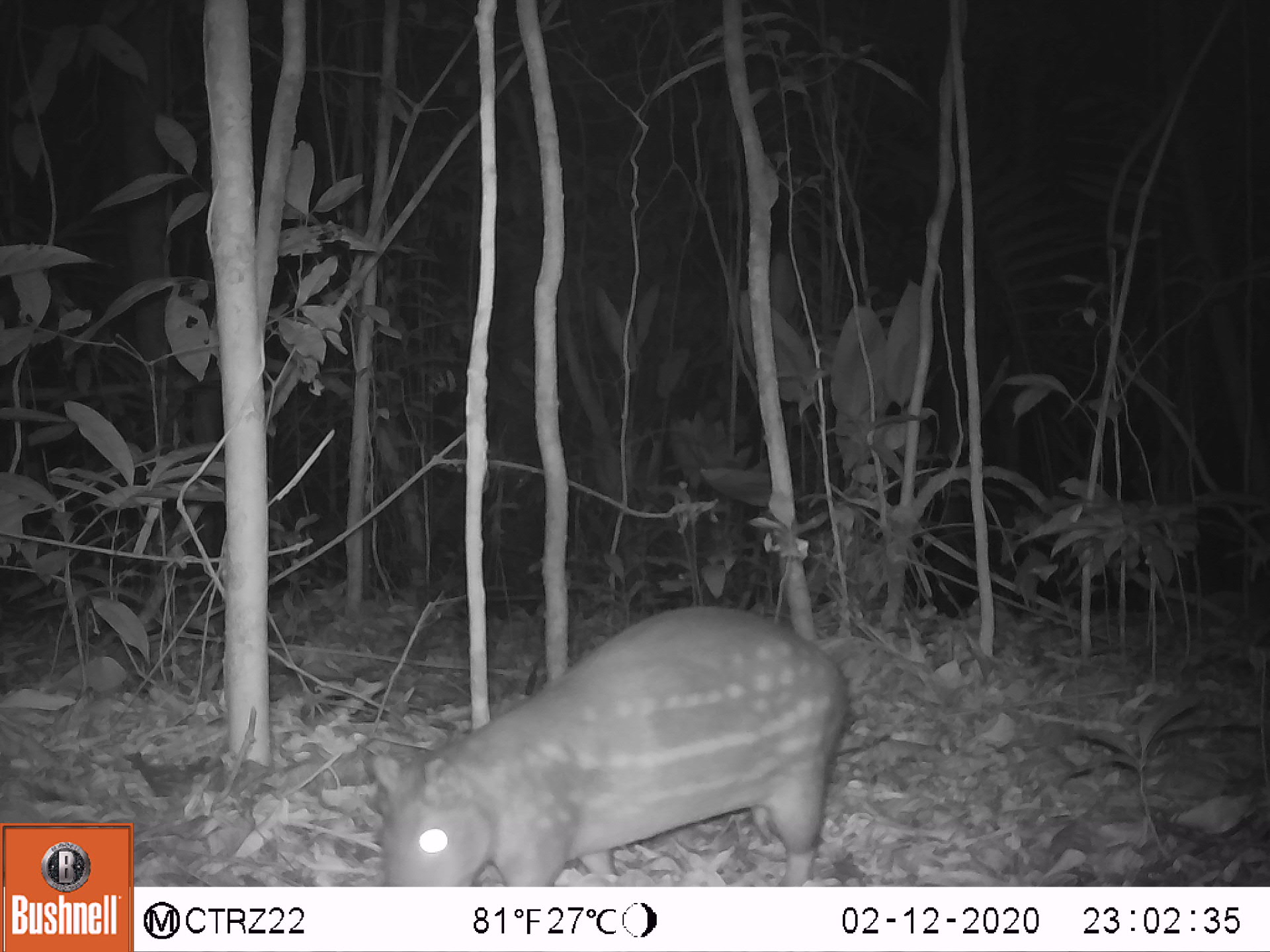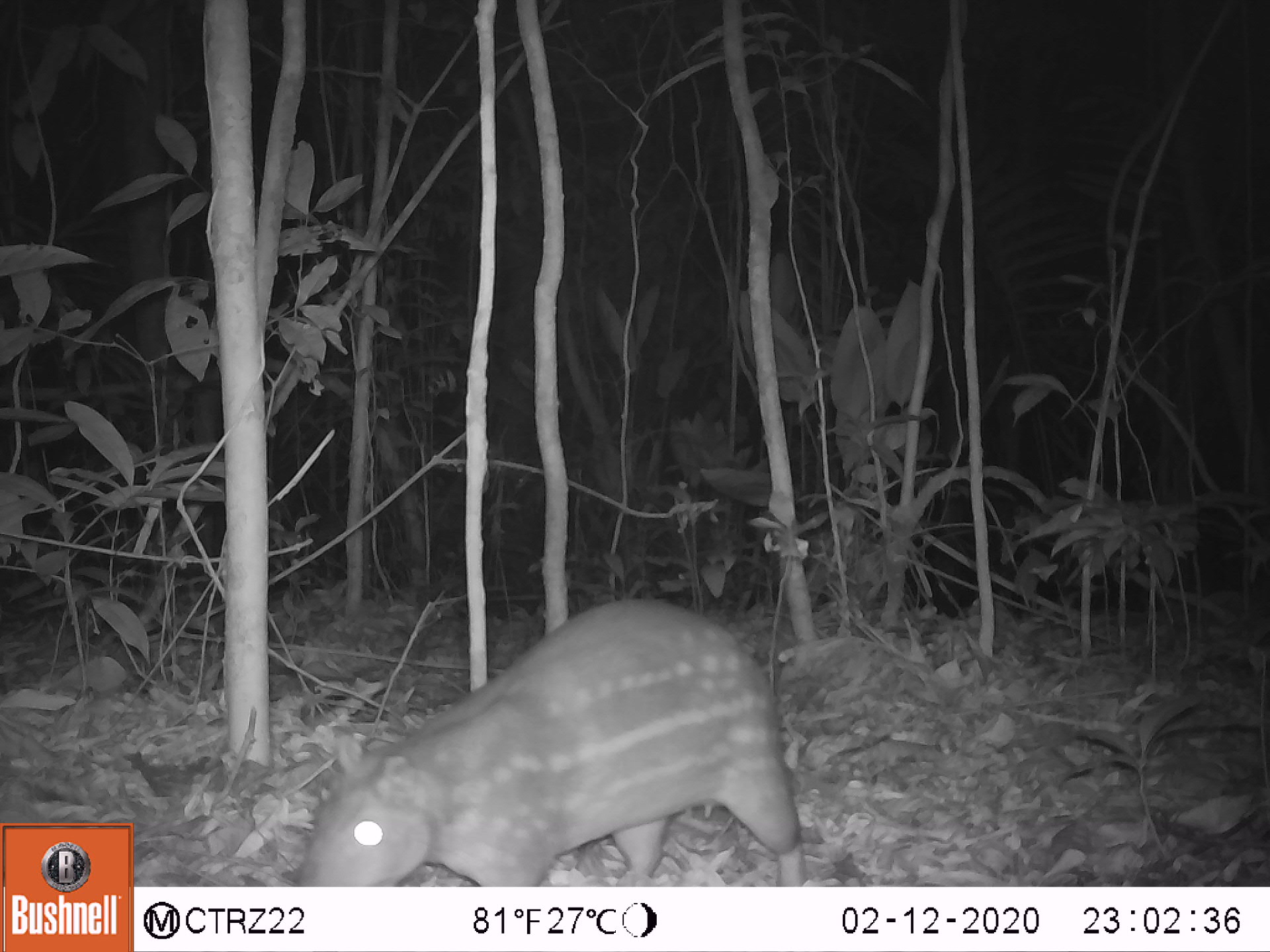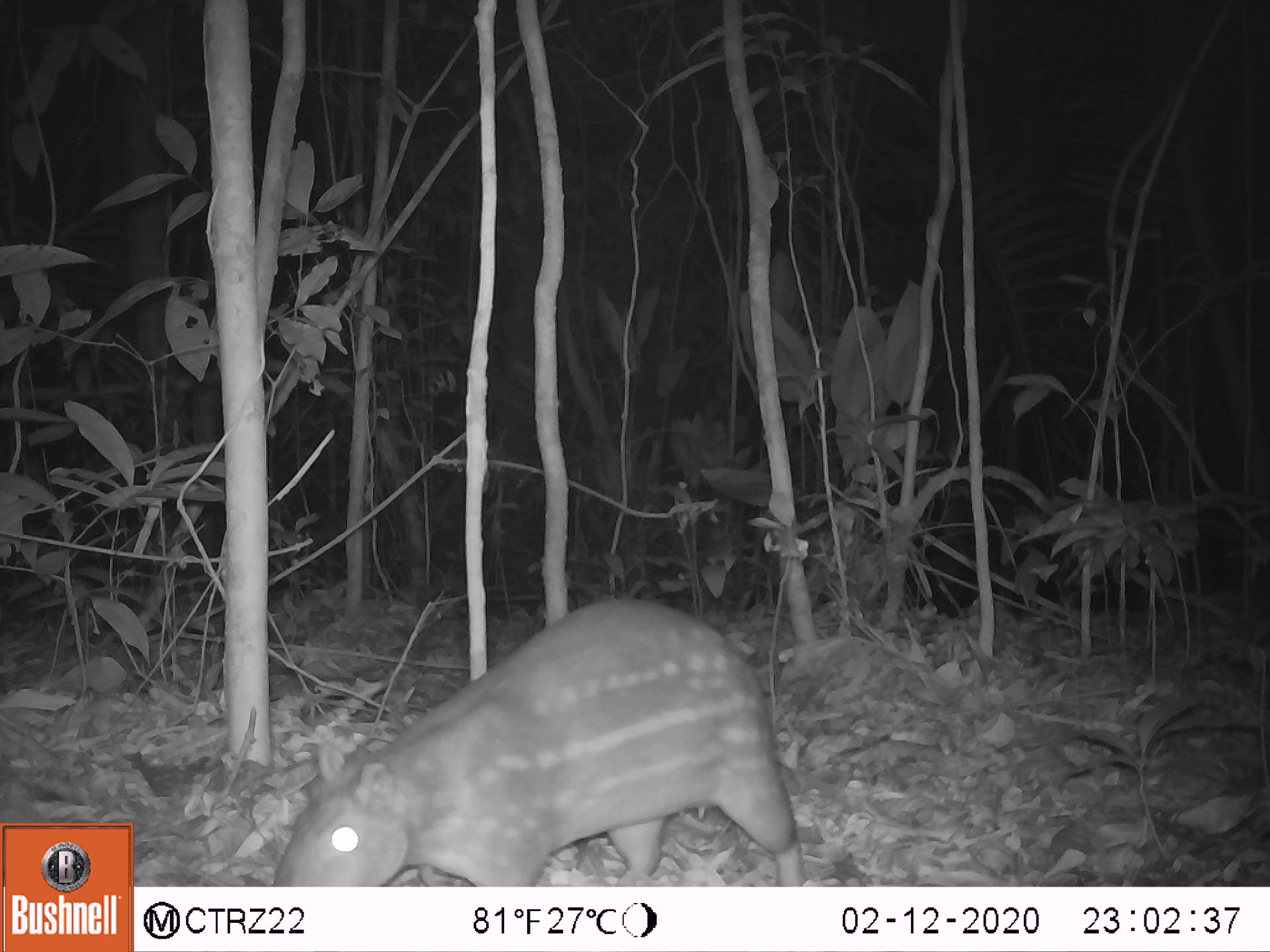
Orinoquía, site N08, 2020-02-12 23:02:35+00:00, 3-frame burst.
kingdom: Animalia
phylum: Chordata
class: Mammalia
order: Rodentia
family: Cuniculidae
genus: Cuniculus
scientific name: Cuniculus paca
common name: spotted paca